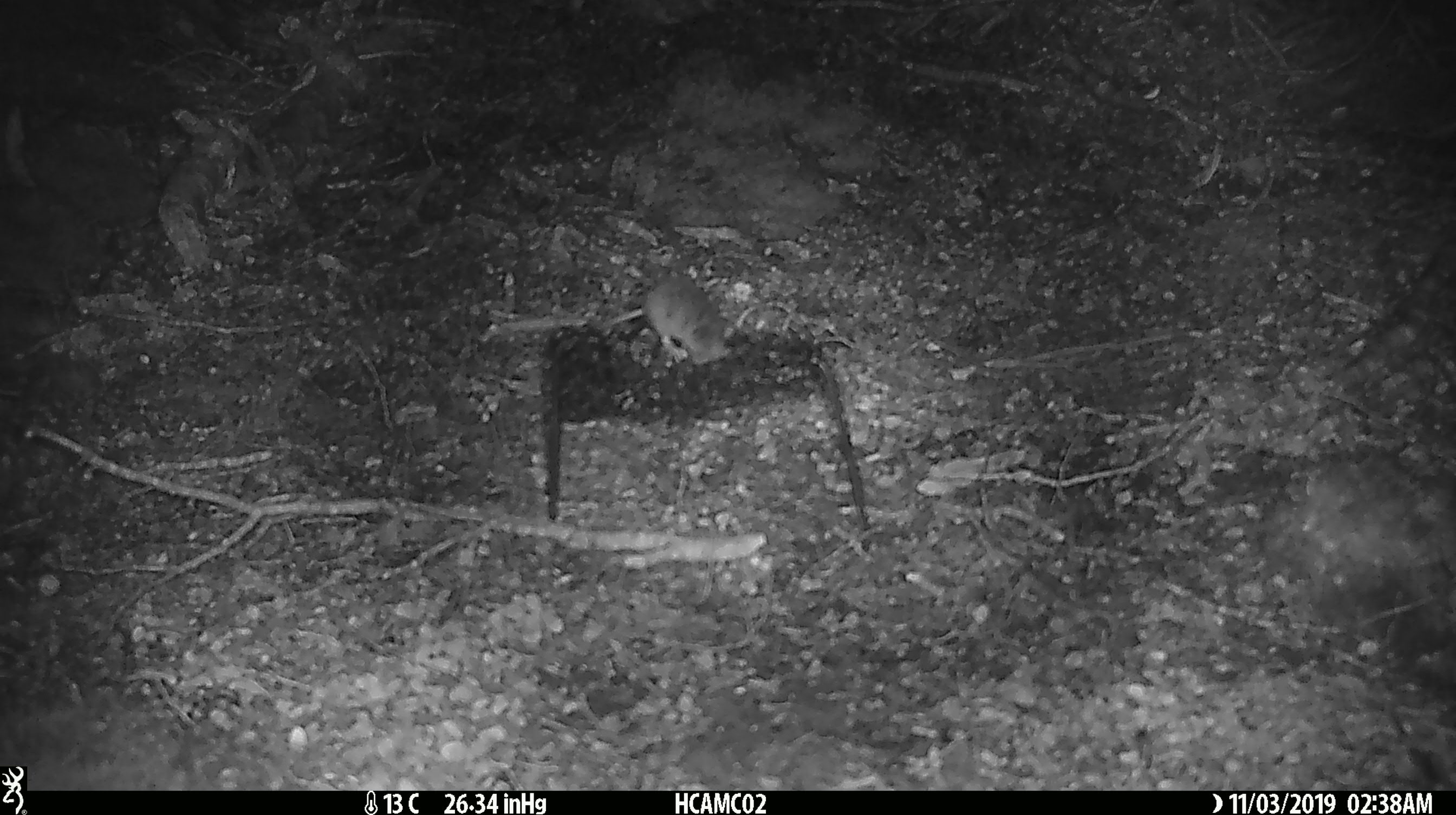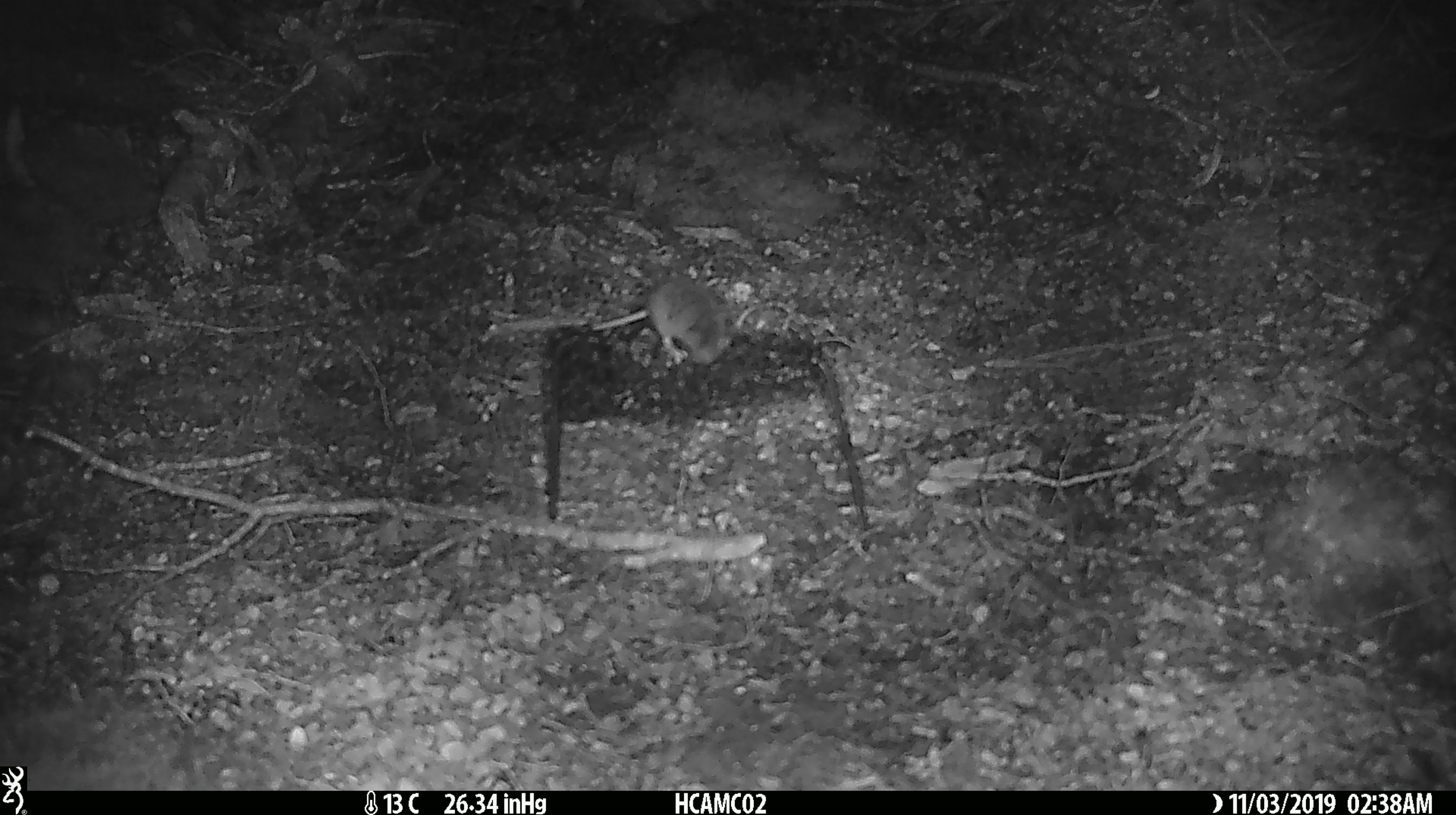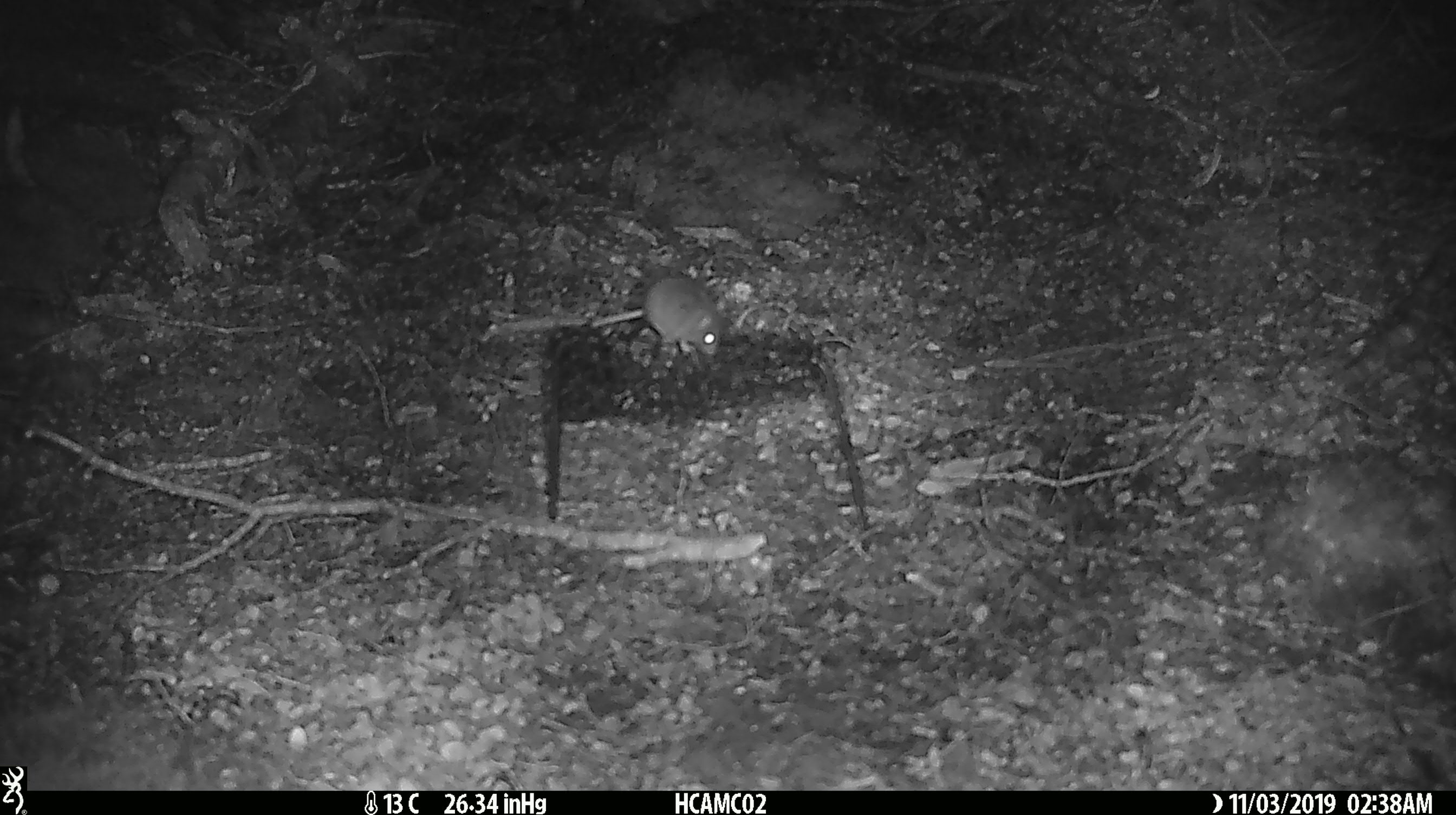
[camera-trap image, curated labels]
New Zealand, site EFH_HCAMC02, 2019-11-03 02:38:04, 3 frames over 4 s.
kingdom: Animalia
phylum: Chordata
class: Mammalia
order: Rodentia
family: Muridae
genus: Mus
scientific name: Mus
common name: mouse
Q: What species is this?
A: Mouse (Mus).